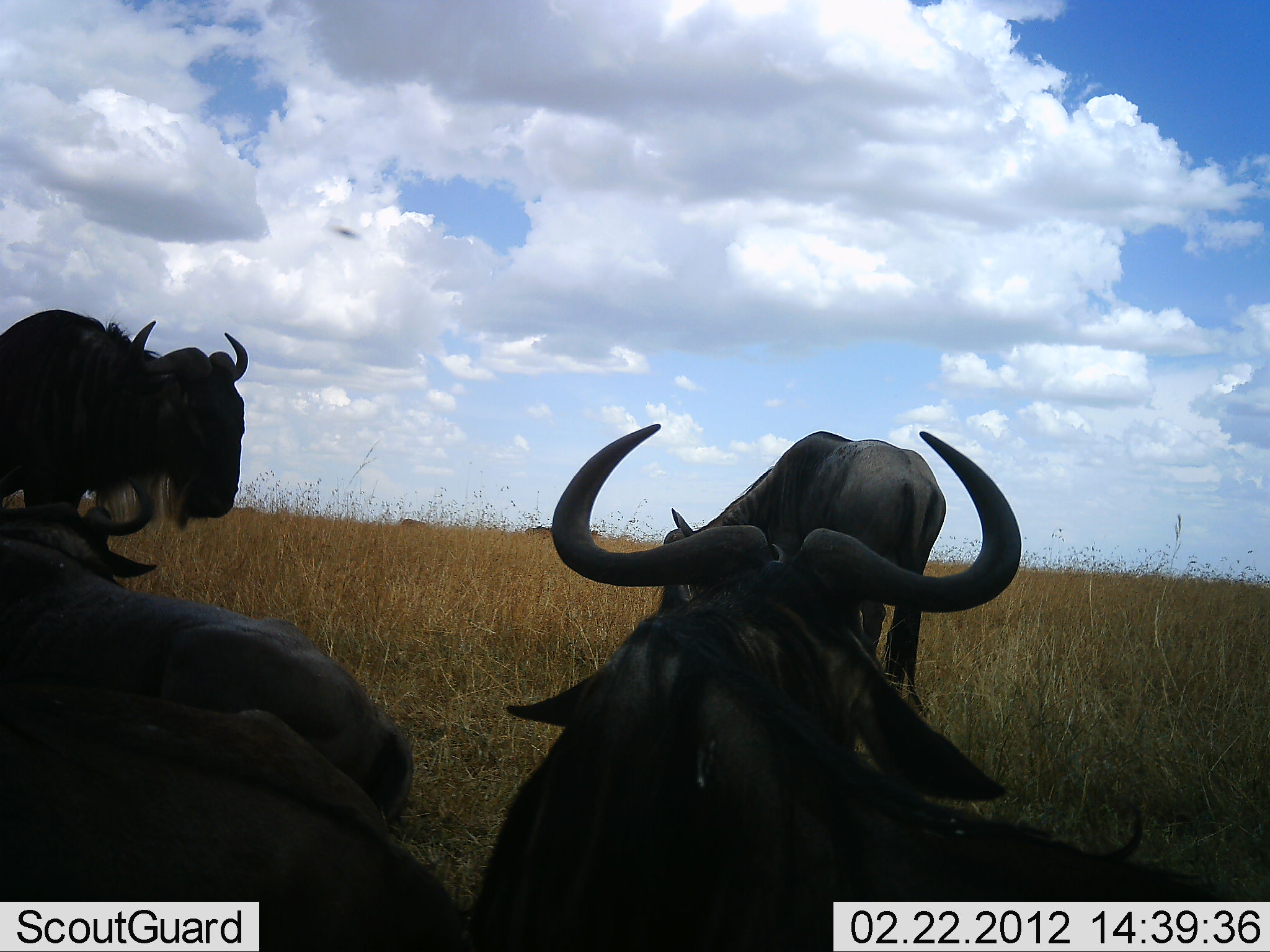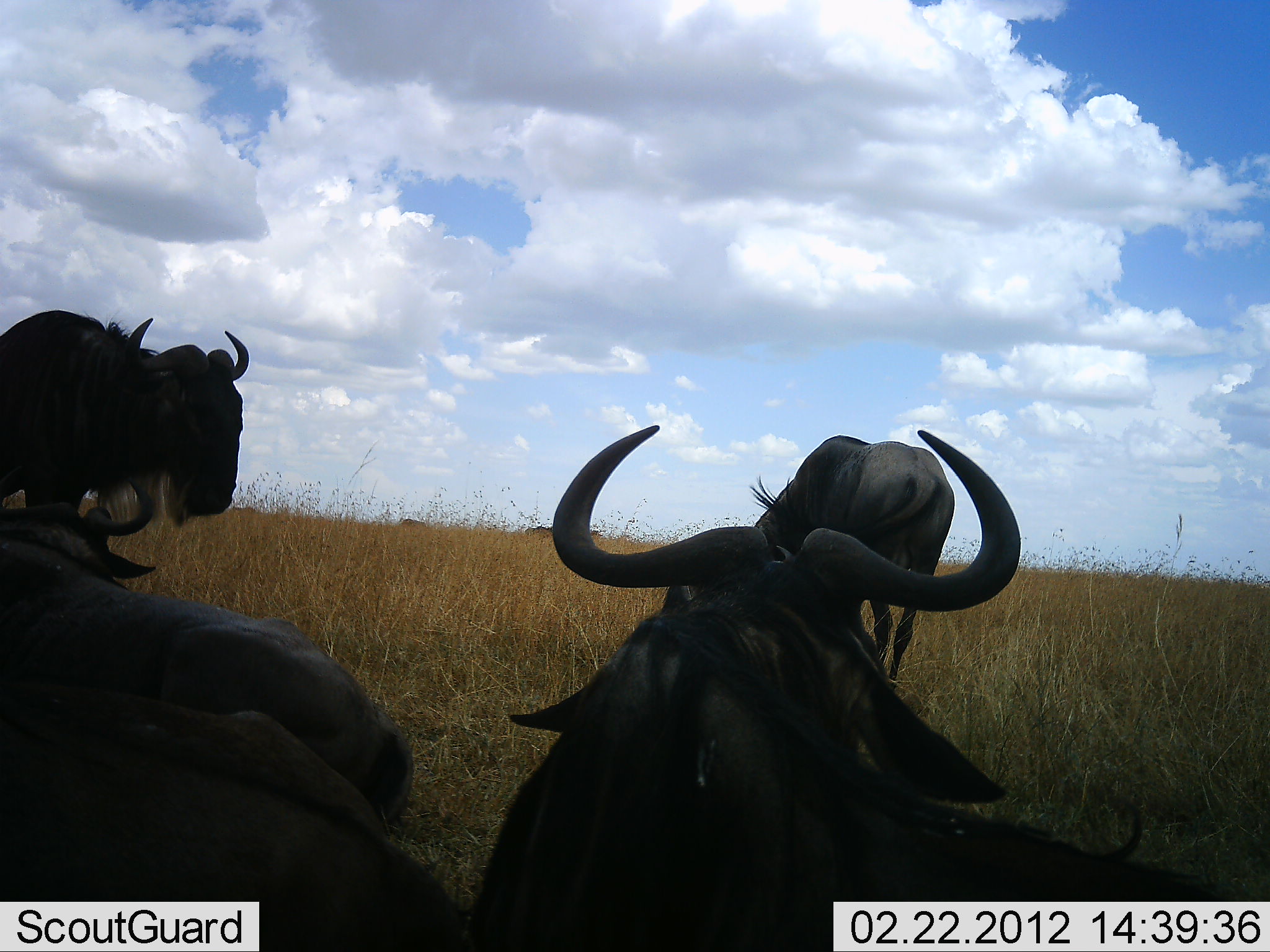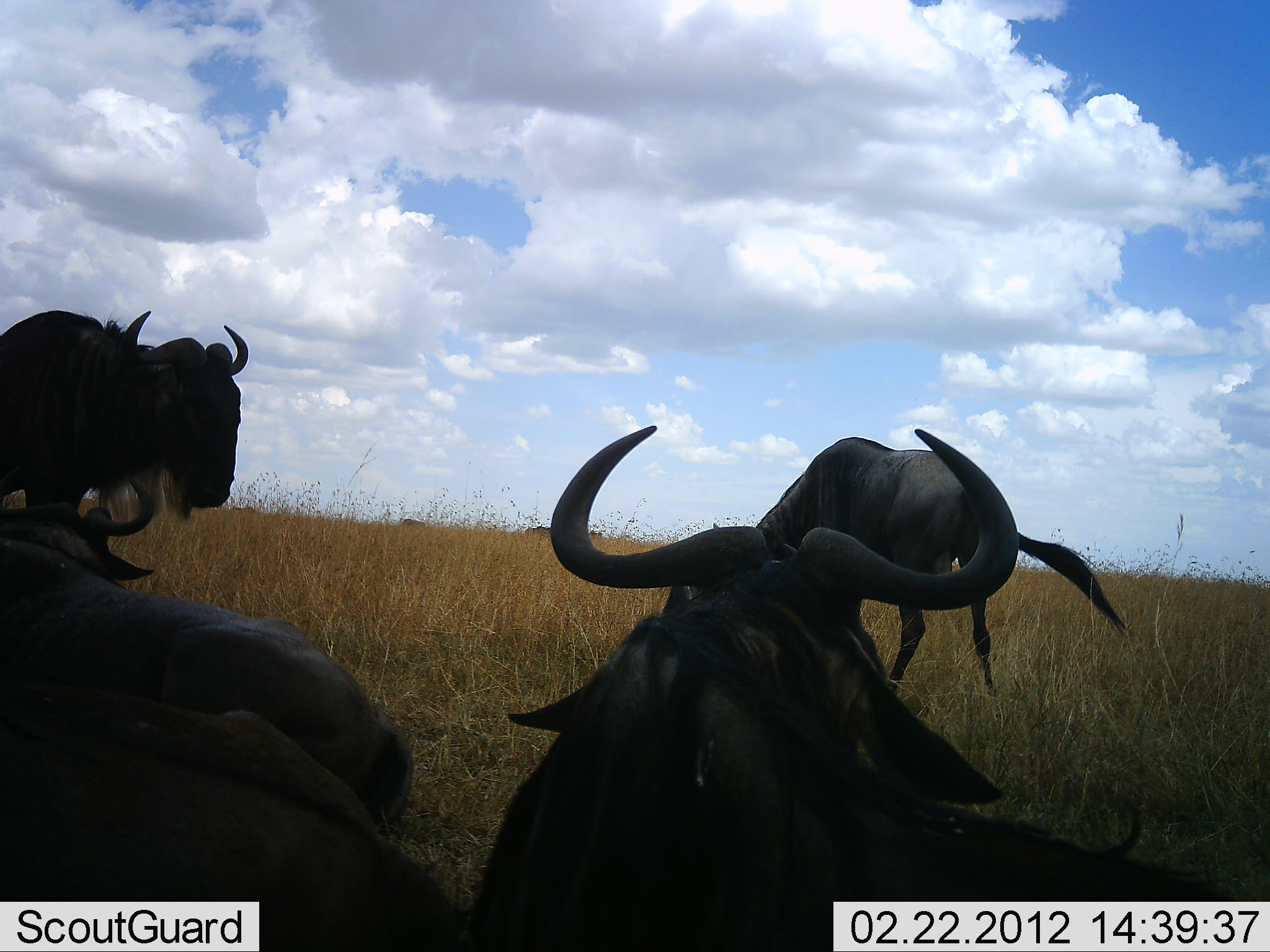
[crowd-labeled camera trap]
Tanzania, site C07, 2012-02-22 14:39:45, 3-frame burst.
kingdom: Animalia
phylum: Chordata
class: Mammalia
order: Artiodactyla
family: Bovidae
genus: Connochaetes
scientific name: Connochaetes taurinus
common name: blue wildebeest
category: wildebeest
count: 5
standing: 79%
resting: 79%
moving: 7%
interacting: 0%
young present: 0%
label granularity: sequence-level